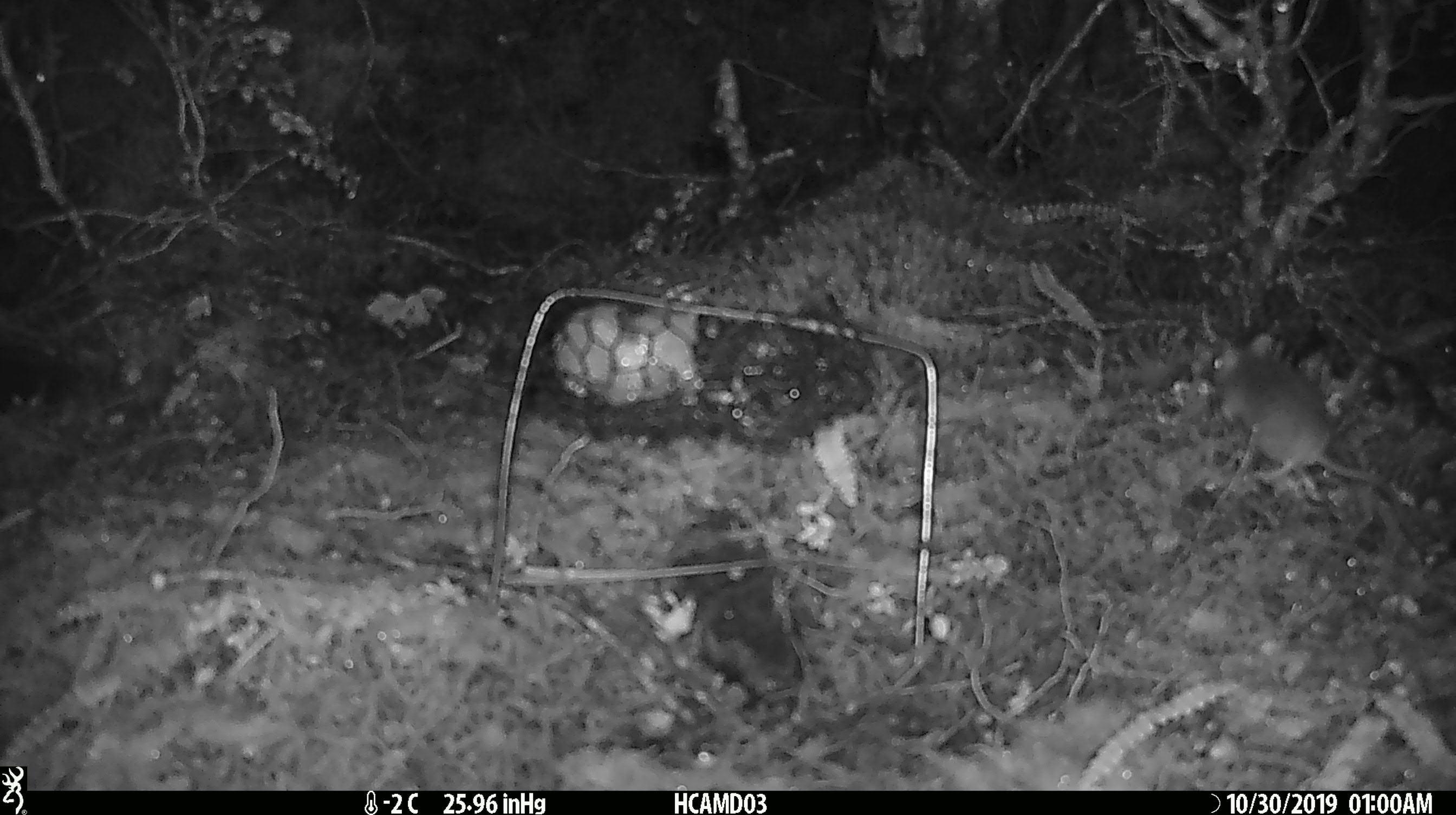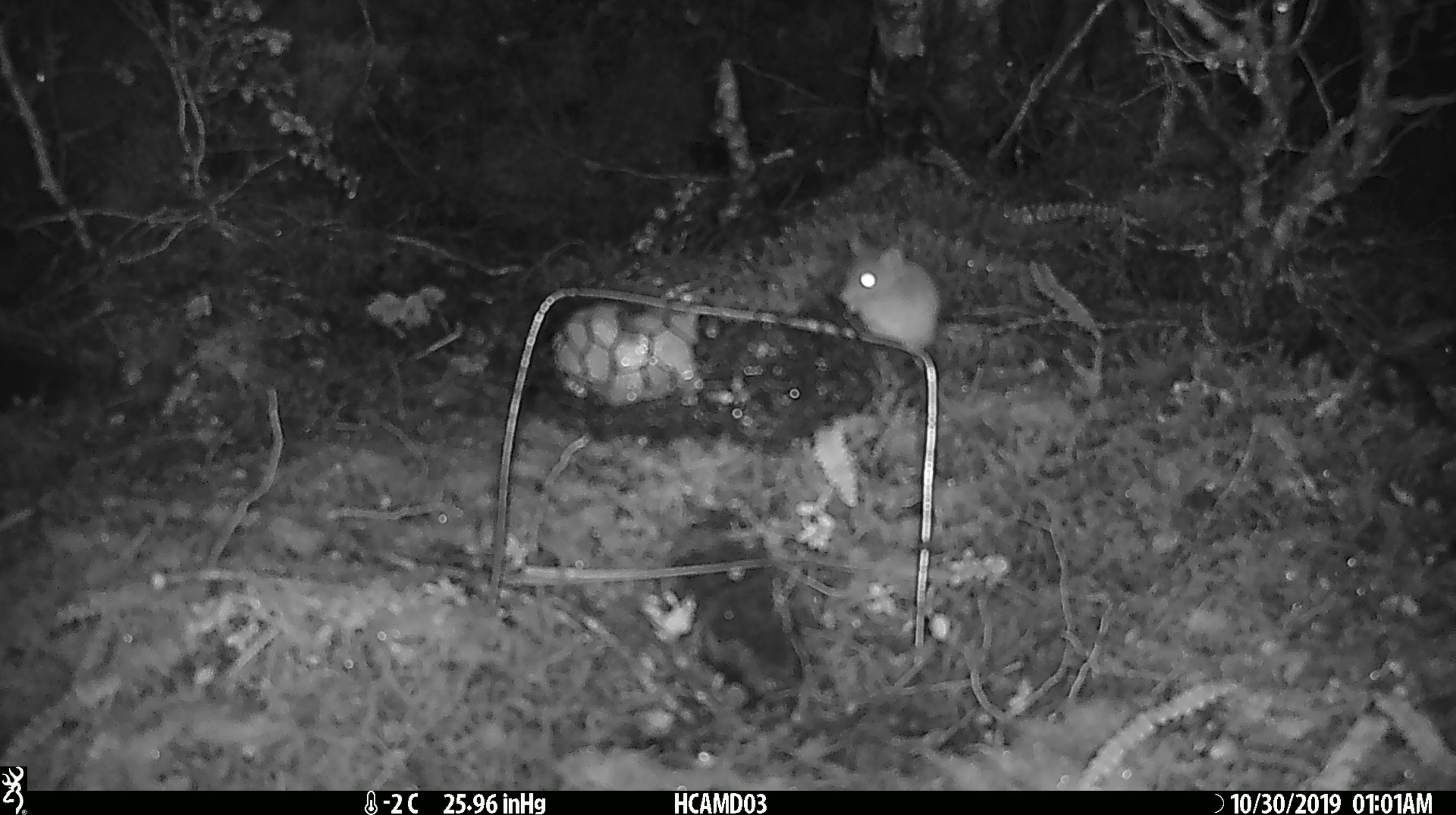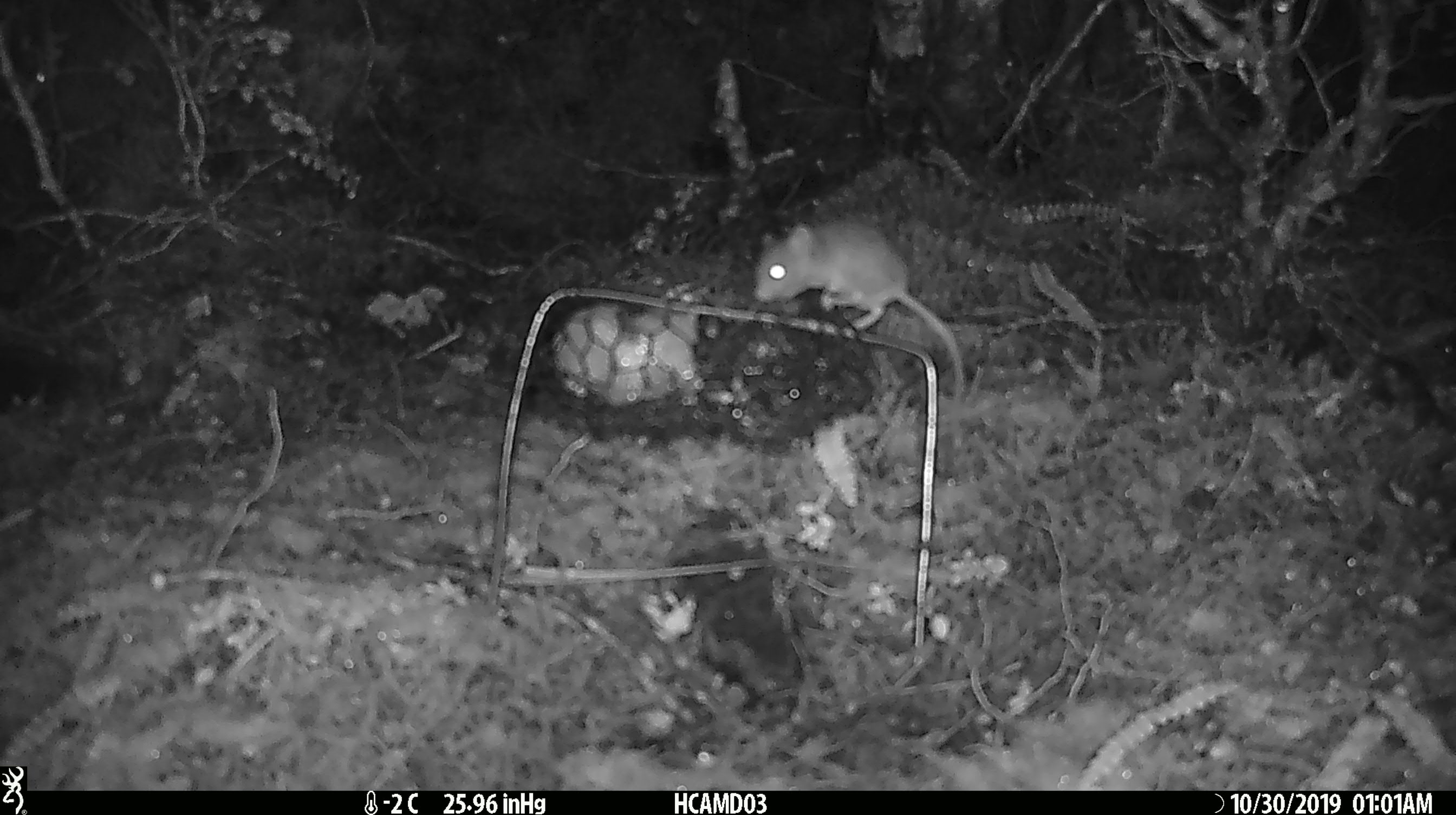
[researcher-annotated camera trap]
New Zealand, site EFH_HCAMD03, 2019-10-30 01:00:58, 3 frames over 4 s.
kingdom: Animalia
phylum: Chordata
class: Mammalia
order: Rodentia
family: Muridae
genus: Mus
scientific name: Mus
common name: mouse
Mouse (Mus).